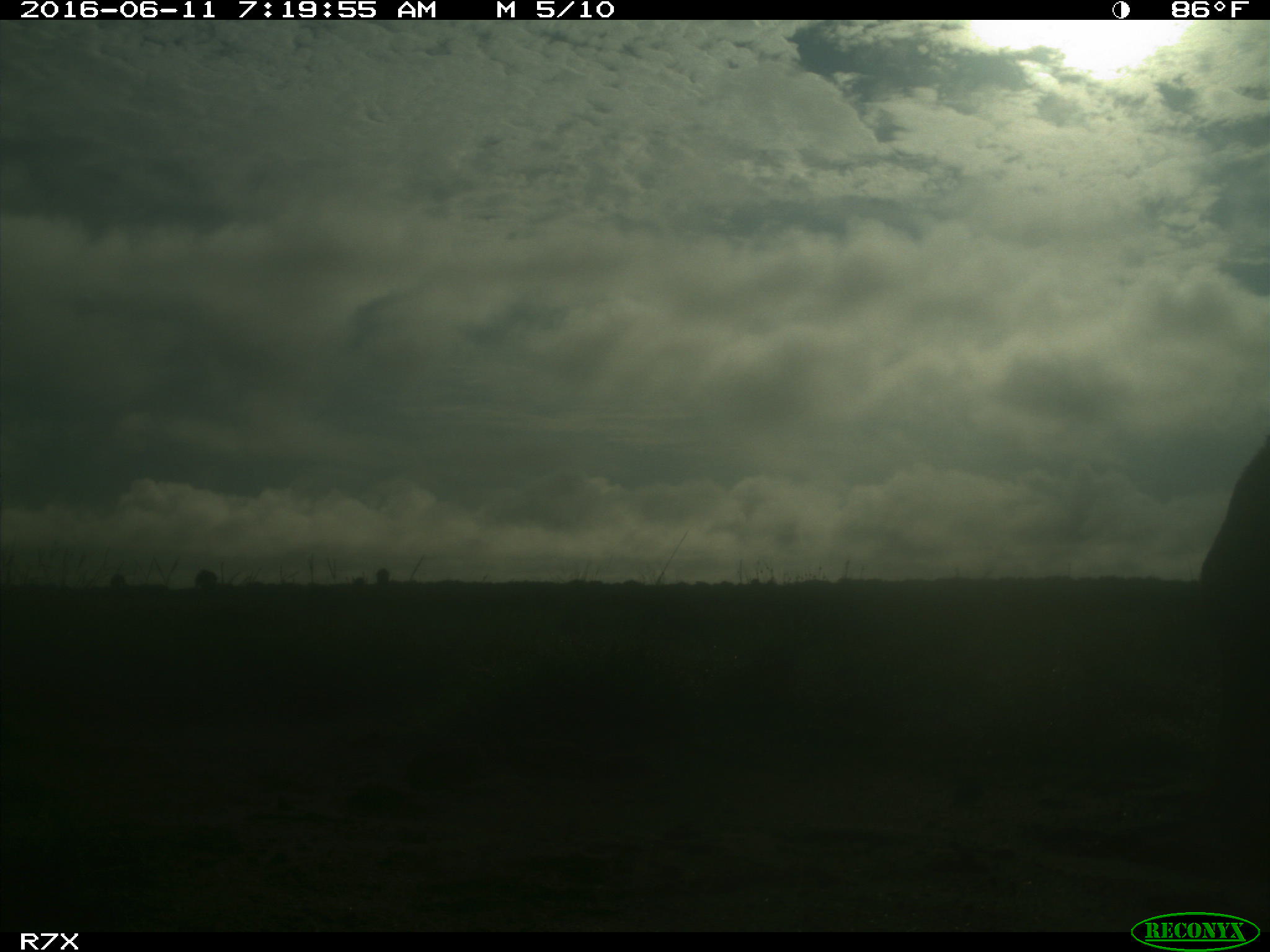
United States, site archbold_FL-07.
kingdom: Animalia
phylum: Chordata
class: Mammalia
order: Artiodactyla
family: Bovidae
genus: Bos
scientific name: Bos taurus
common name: domestic cow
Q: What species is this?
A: Bos taurus (domestic cow).